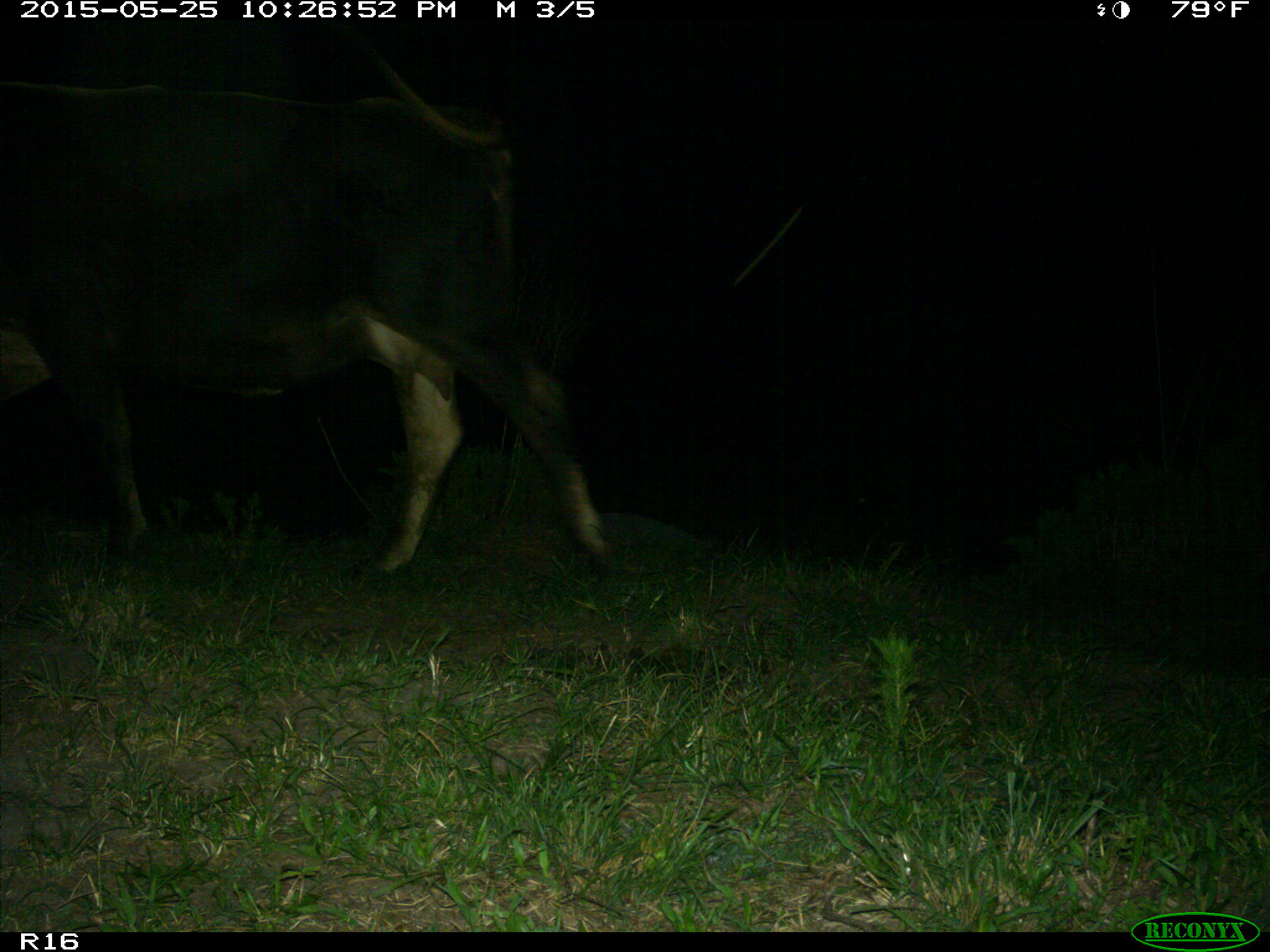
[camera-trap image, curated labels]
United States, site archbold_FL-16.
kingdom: Animalia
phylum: Chordata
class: Mammalia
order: Artiodactyla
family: Bovidae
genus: Bos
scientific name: Bos taurus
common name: domestic cow